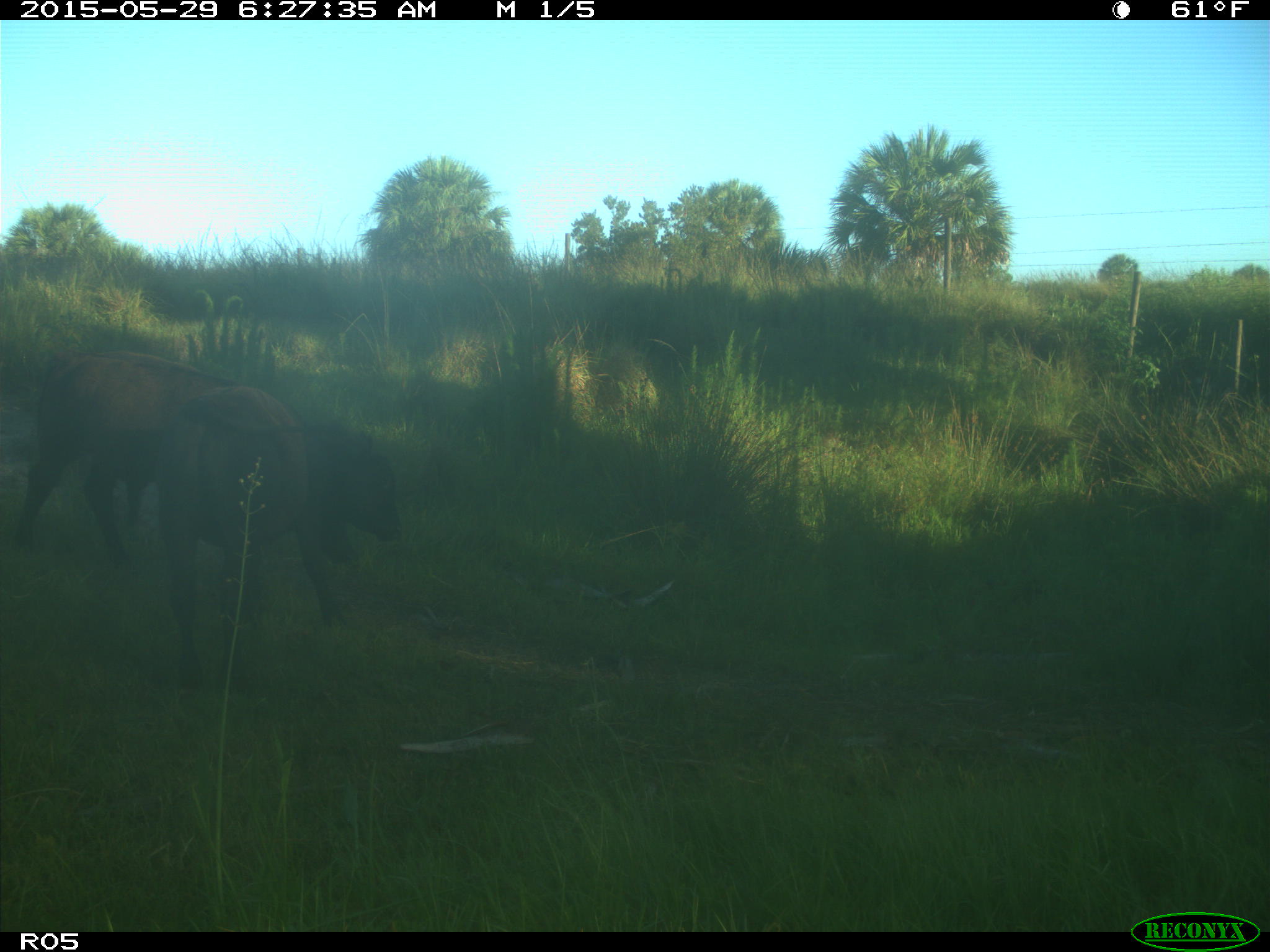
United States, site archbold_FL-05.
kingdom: Animalia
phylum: Chordata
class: Mammalia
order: Artiodactyla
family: Bovidae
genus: Bos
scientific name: Bos taurus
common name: domestic cow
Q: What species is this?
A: Bos taurus (domestic cow).